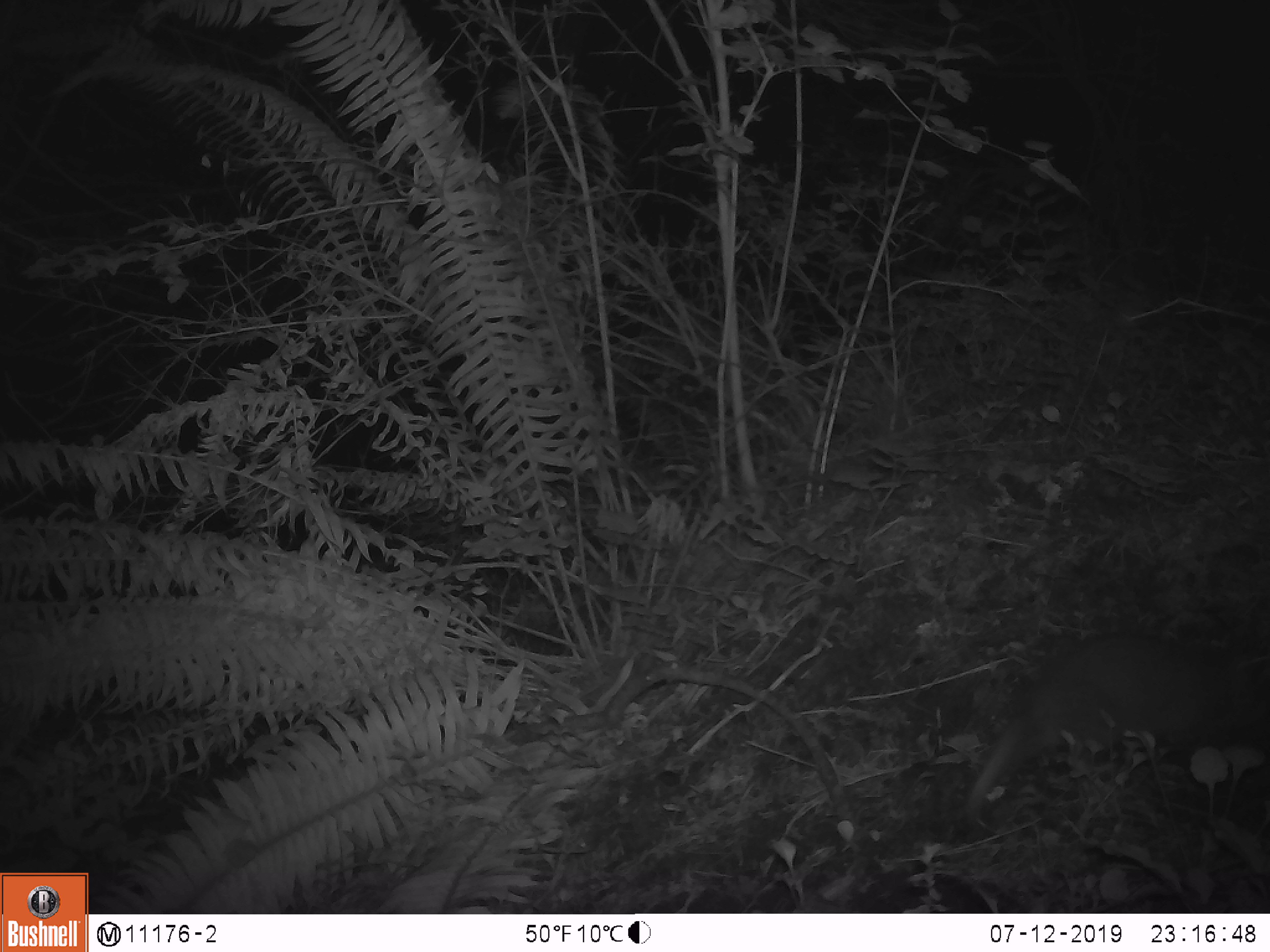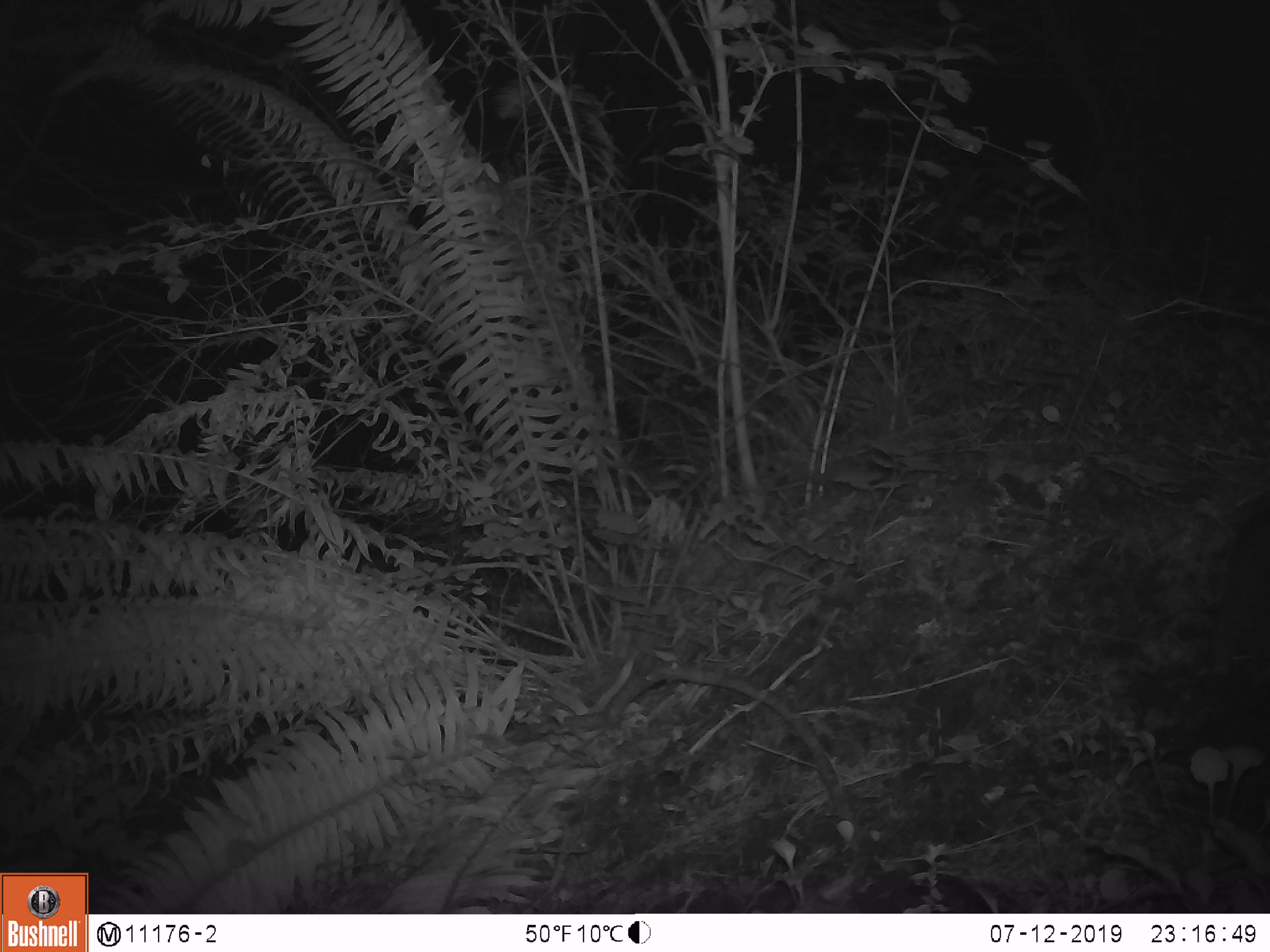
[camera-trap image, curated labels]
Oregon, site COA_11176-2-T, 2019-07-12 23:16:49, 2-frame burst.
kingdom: Animalia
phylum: Chordata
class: Mammalia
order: Rodentia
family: Aplodontiidae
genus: Aplodontia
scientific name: Aplodontia rufa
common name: mountain beaver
Mountain beaver (Aplodontia rufa).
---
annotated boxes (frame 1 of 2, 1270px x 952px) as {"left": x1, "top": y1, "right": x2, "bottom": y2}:
mountain beaver: {"left": 985, "top": 628, "right": 1265, "bottom": 782}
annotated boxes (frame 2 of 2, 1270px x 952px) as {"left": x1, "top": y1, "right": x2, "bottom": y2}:
mountain beaver: {"left": 1195, "top": 500, "right": 1265, "bottom": 679}